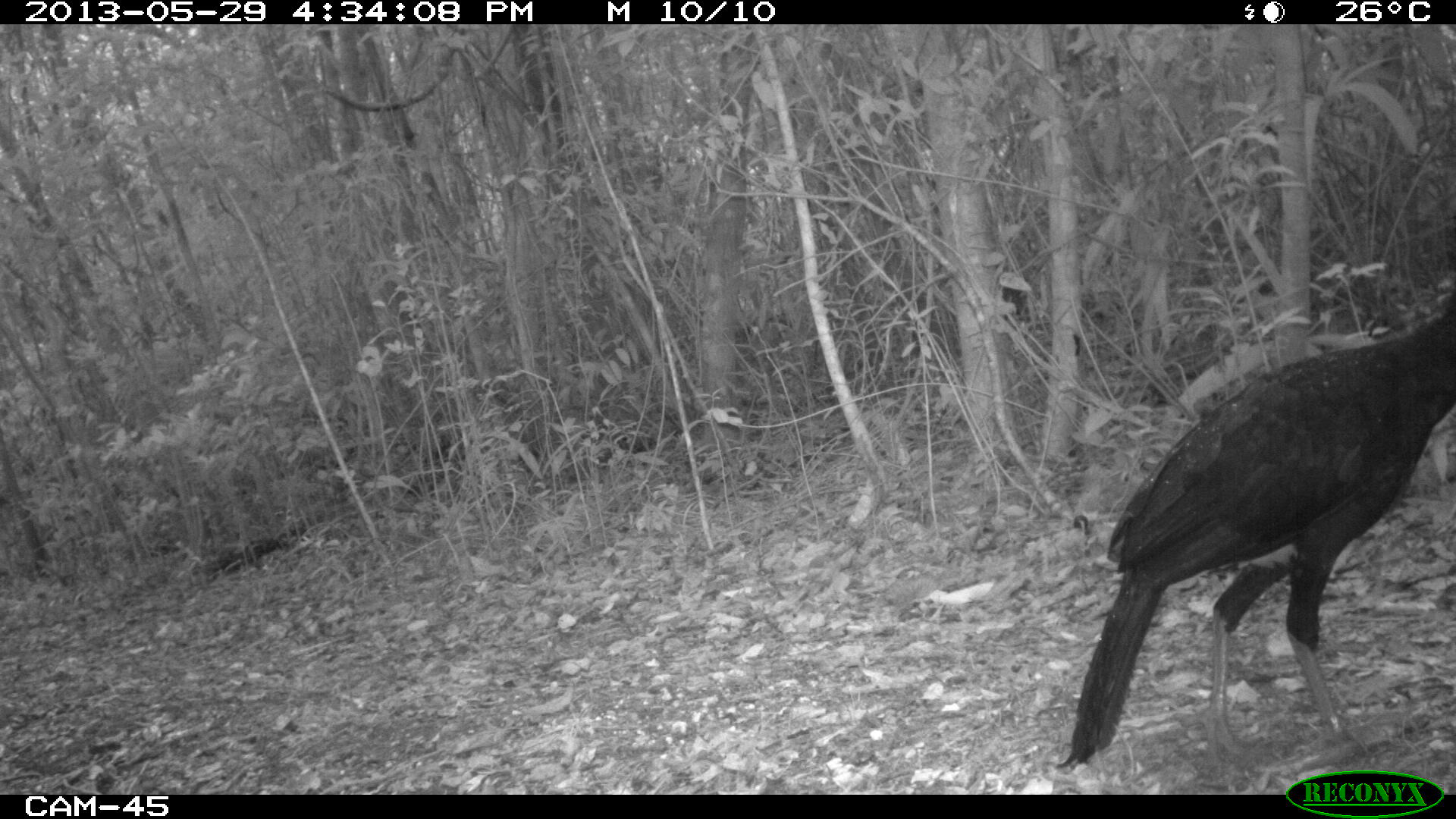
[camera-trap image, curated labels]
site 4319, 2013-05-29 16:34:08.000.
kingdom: Animalia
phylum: Chordata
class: Aves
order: Galliformes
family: Cracidae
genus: Crax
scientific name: Crax rubra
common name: great curassow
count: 2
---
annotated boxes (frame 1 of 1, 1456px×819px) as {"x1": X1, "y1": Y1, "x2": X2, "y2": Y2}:
crax rubra: {"x1": 1053, "y1": 269, "x2": 1456, "y2": 774}